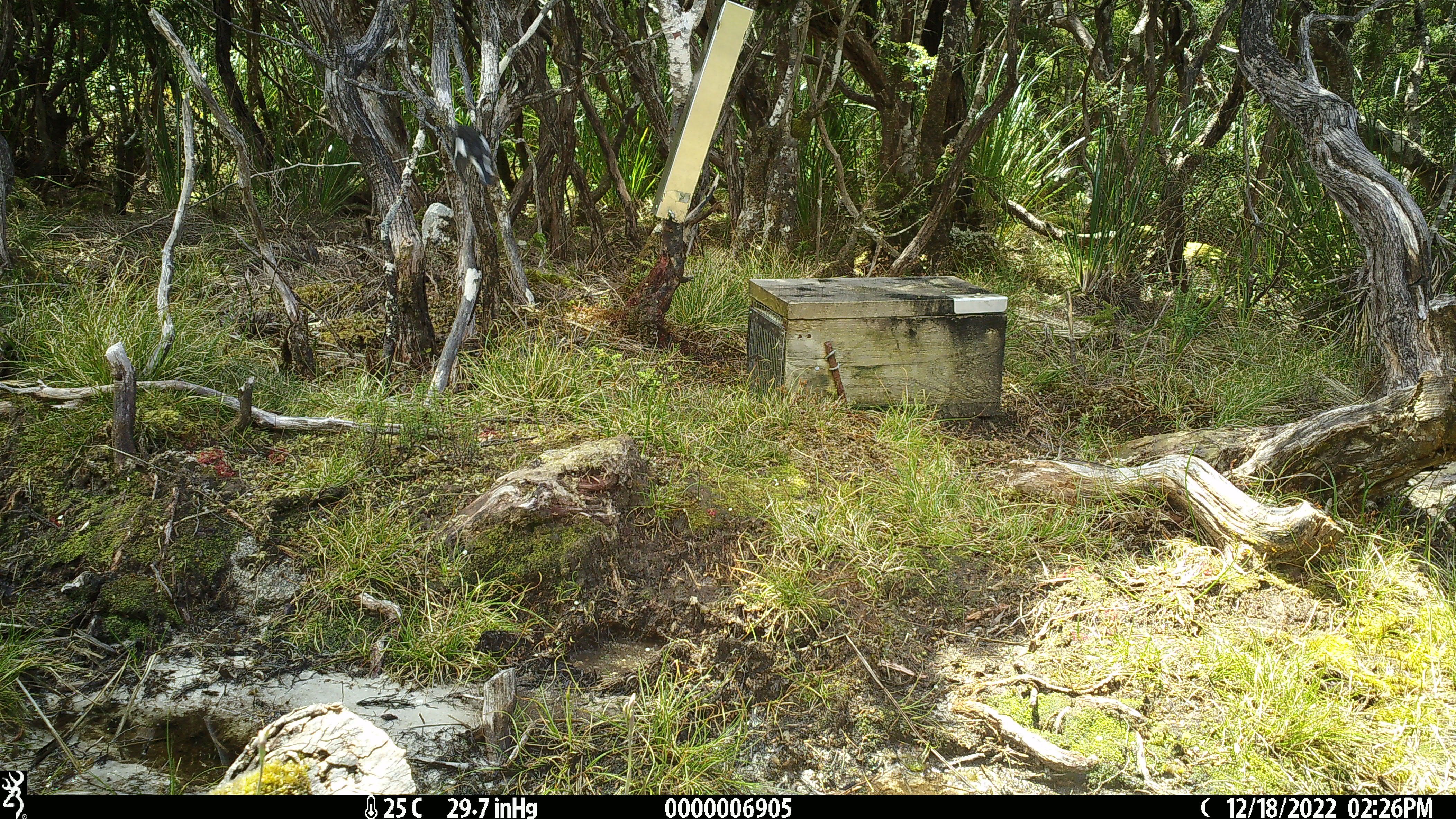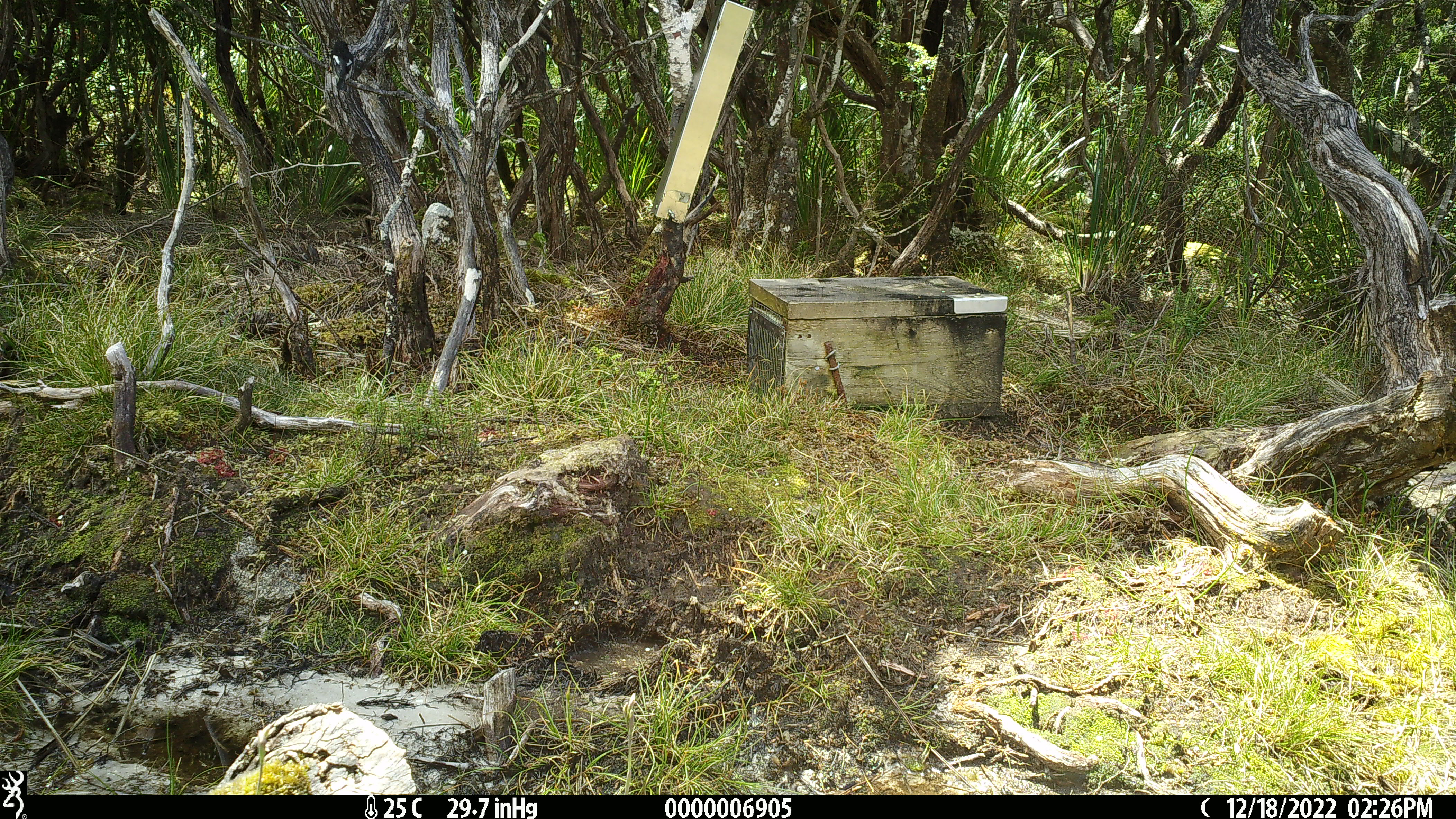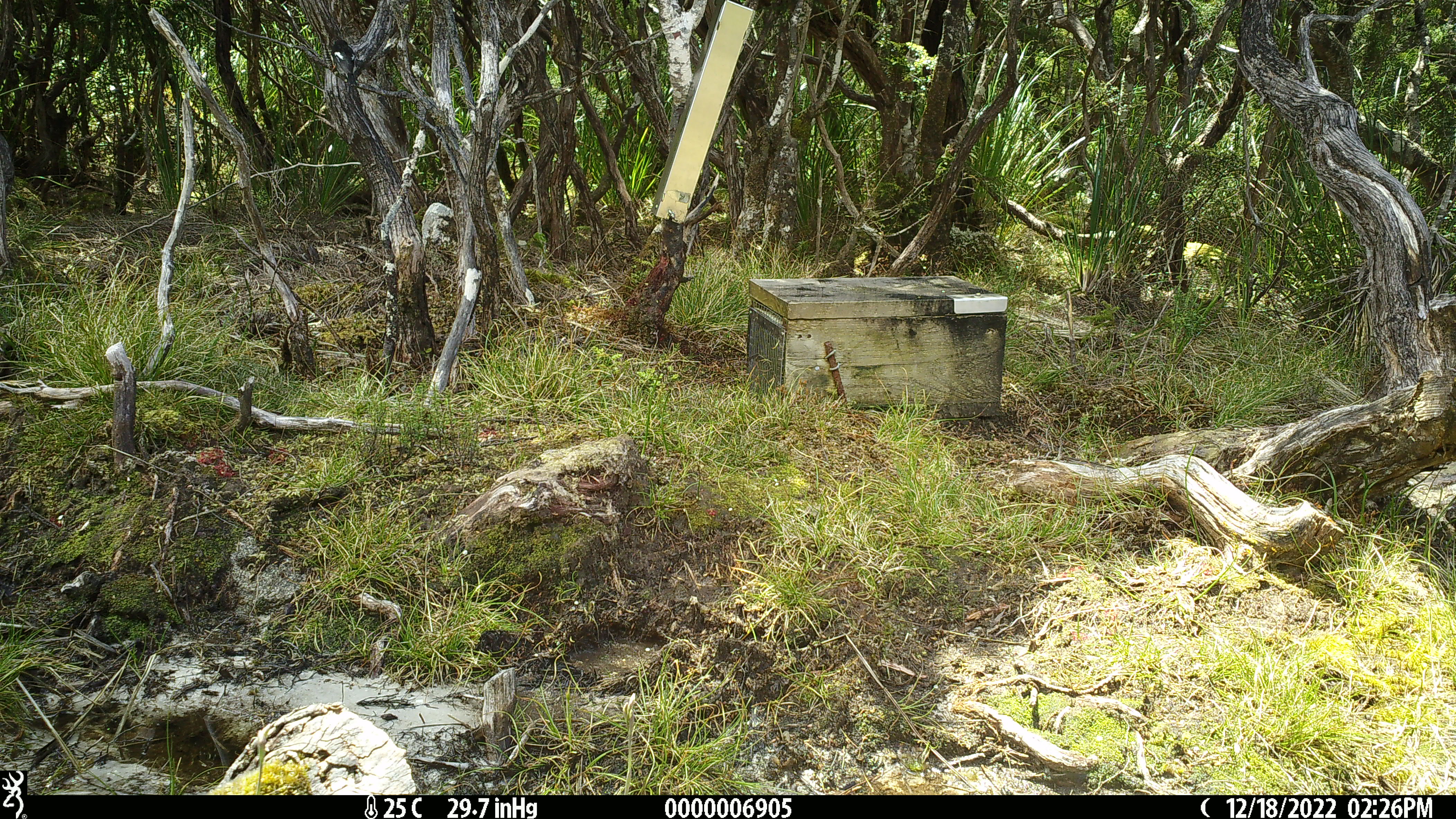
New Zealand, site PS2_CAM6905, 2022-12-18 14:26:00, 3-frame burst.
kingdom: Animalia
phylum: Chordata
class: Aves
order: Passeriformes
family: Petroicidae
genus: Petroica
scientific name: Petroica macrocephala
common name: tomtit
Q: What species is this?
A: Tomtit (Petroica macrocephala).